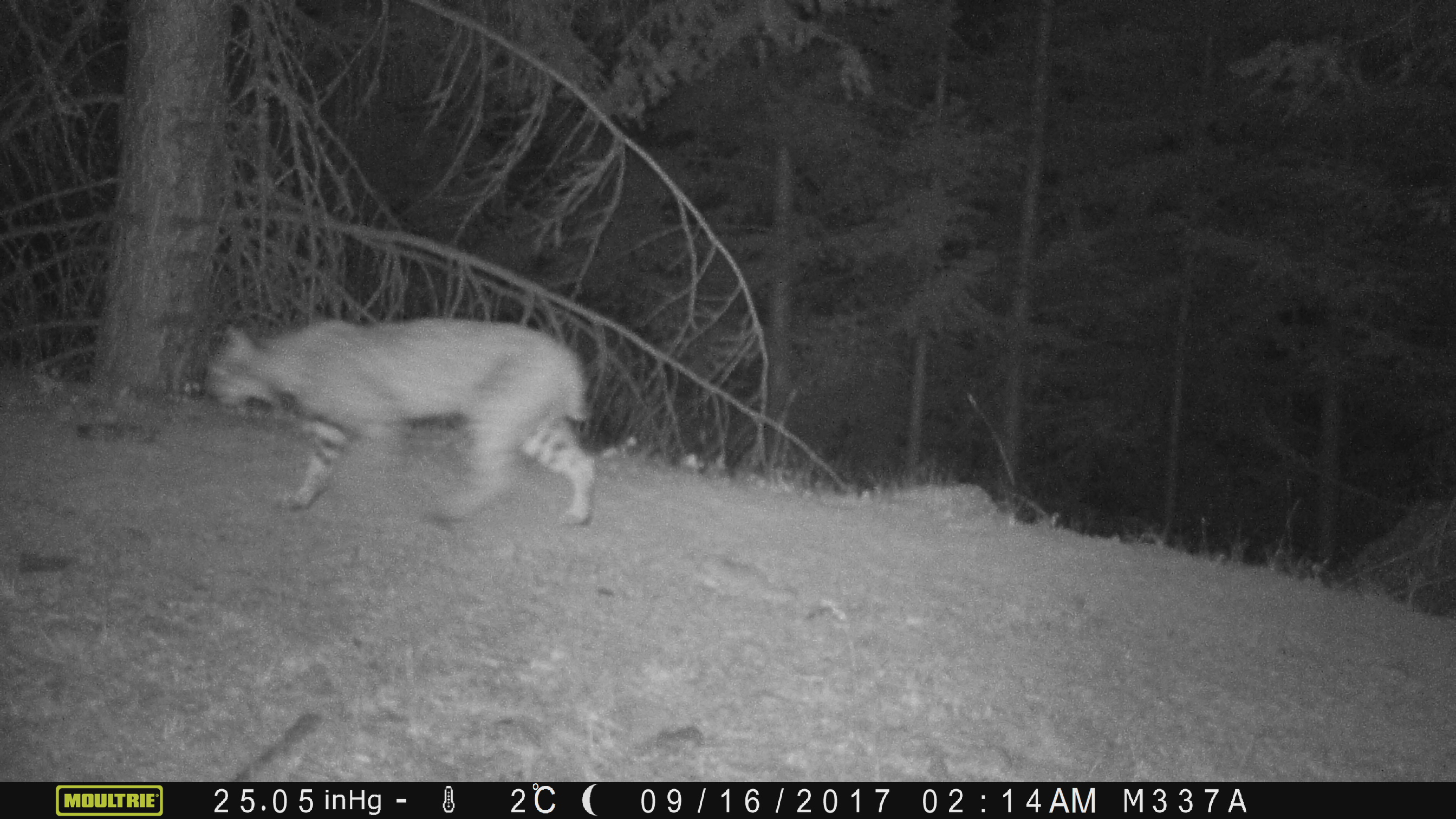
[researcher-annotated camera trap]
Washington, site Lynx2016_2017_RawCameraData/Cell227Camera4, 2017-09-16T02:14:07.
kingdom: Animalia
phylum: Chordata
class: Mammalia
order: Carnivora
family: Felidae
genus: Lynx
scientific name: Lynx rufus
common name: bobcat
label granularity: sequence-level